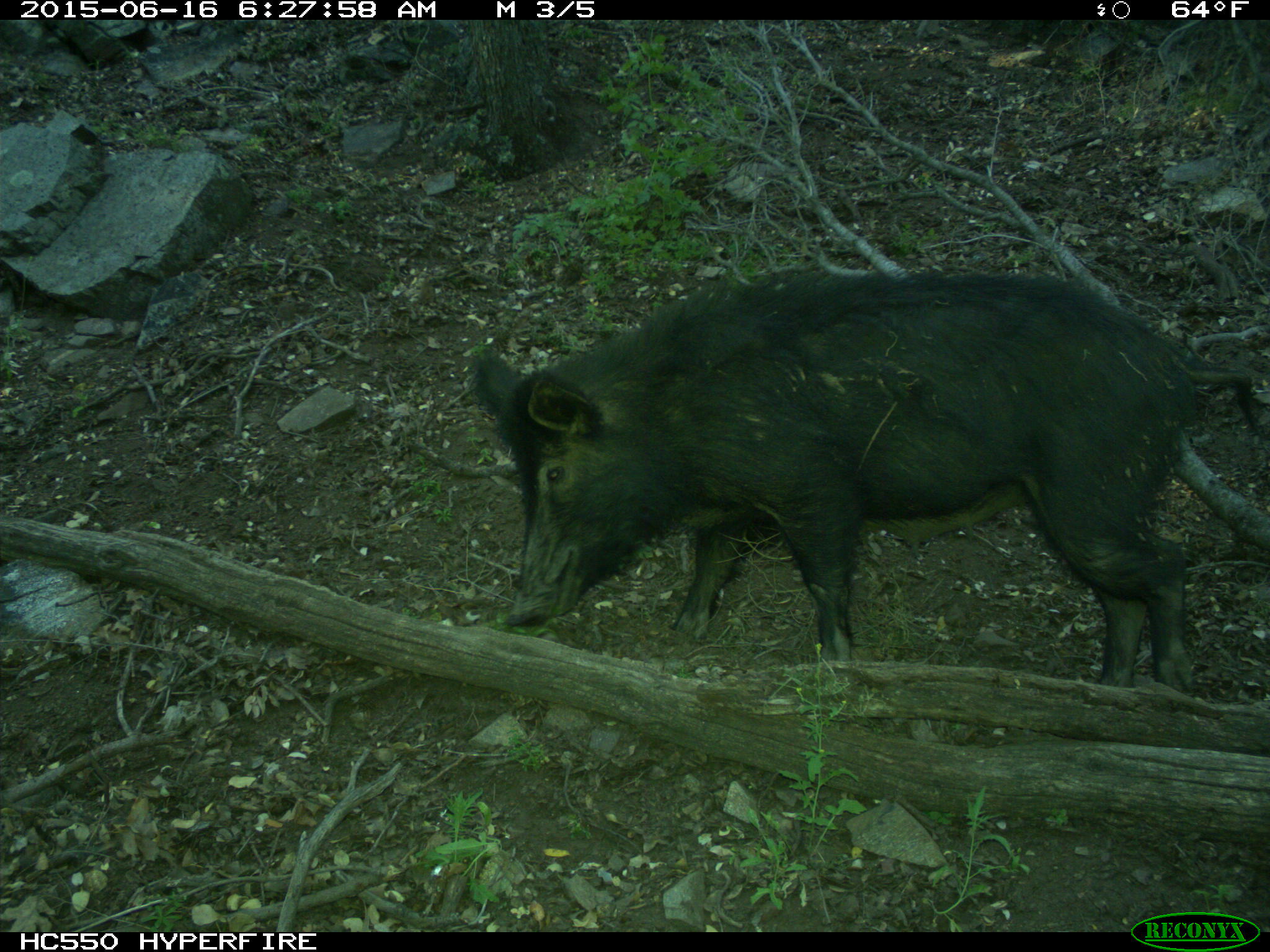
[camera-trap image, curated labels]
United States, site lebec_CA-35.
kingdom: Animalia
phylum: Chordata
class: Mammalia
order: Artiodactyla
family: Suidae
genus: Sus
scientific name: Sus scrofa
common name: wild boar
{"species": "Sus scrofa (wild boar)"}